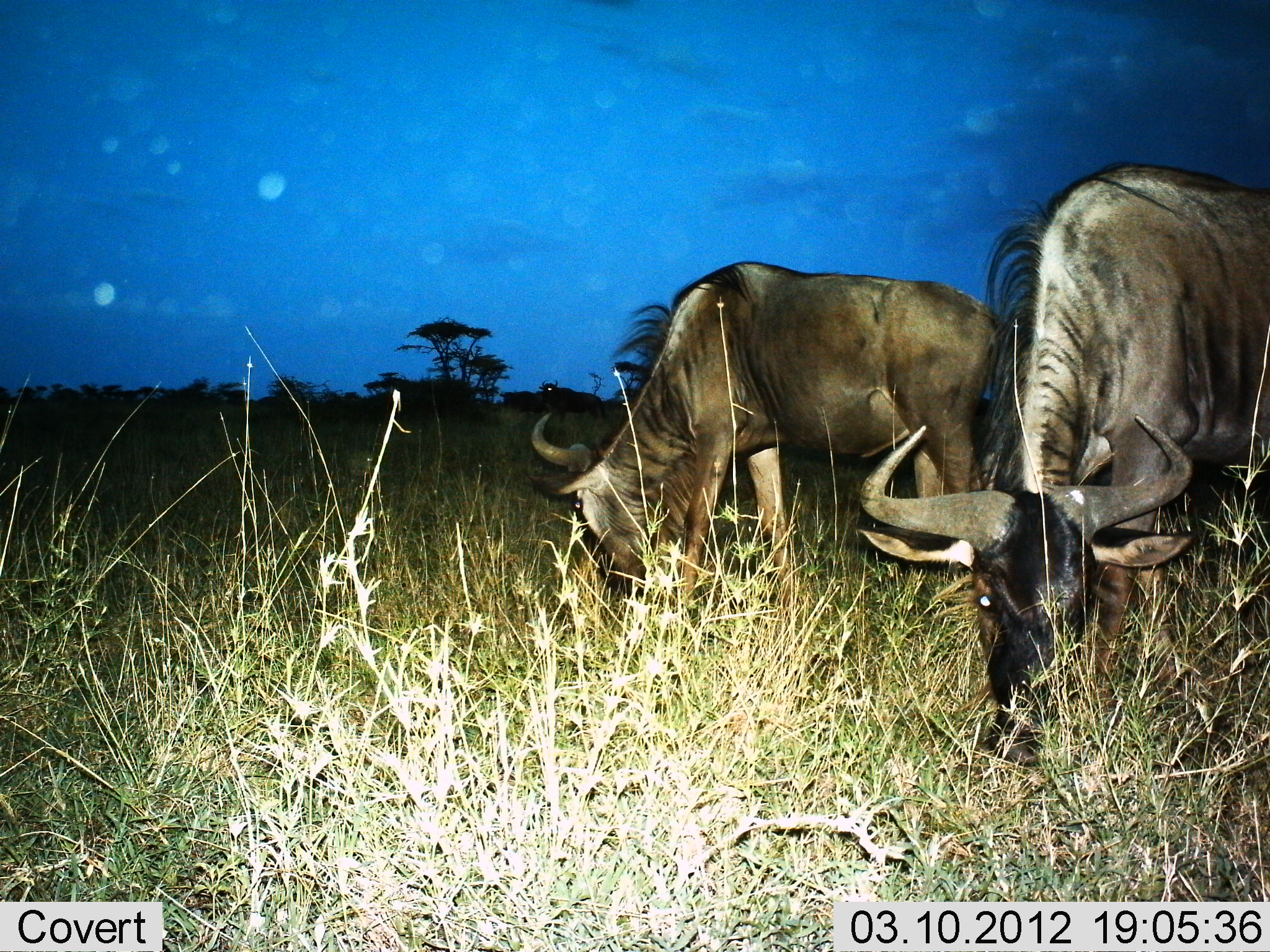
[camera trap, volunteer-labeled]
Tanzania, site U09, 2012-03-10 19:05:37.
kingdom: Animalia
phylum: Chordata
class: Mammalia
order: Artiodactyla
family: Bovidae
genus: Connochaetes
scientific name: Connochaetes taurinus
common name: blue wildebeest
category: wildebeest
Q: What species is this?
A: Wildebeest (blue wildebeest) (Connochaetes taurinus).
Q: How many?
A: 2.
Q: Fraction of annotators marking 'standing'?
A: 15%.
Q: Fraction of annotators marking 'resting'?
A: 0%.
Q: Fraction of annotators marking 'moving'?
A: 0%.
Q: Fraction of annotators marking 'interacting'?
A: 0%.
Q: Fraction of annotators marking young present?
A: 0%.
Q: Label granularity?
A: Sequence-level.